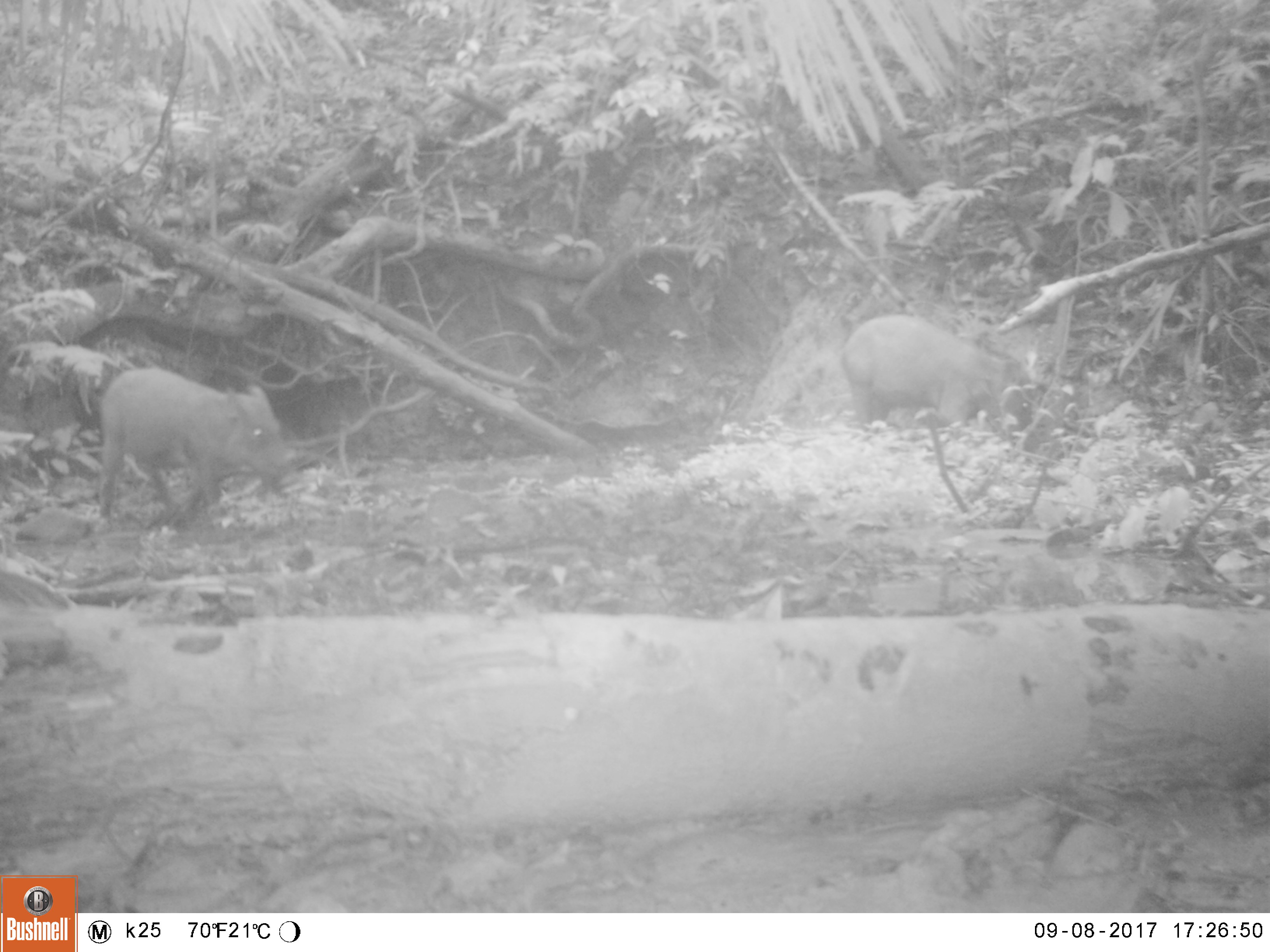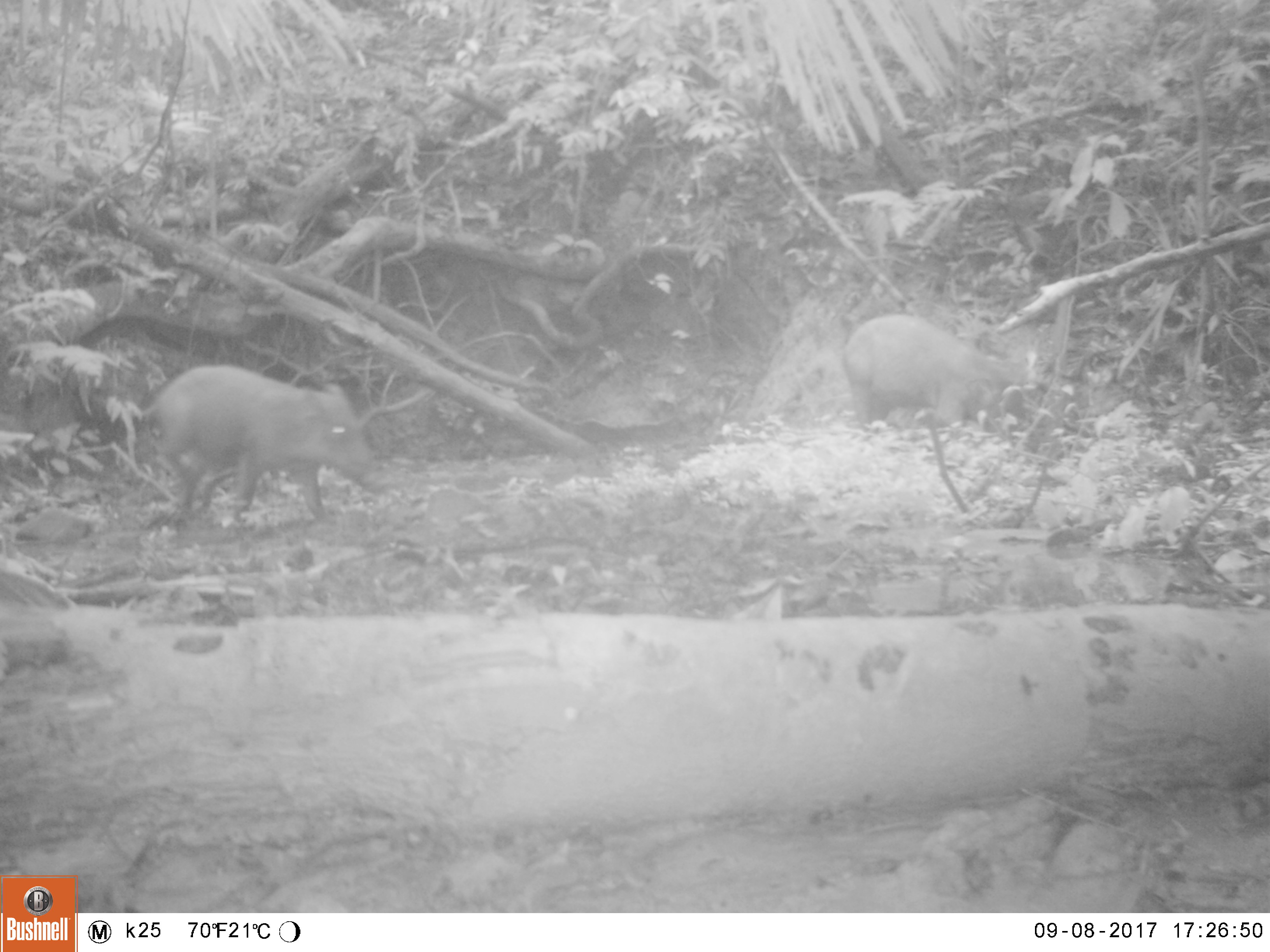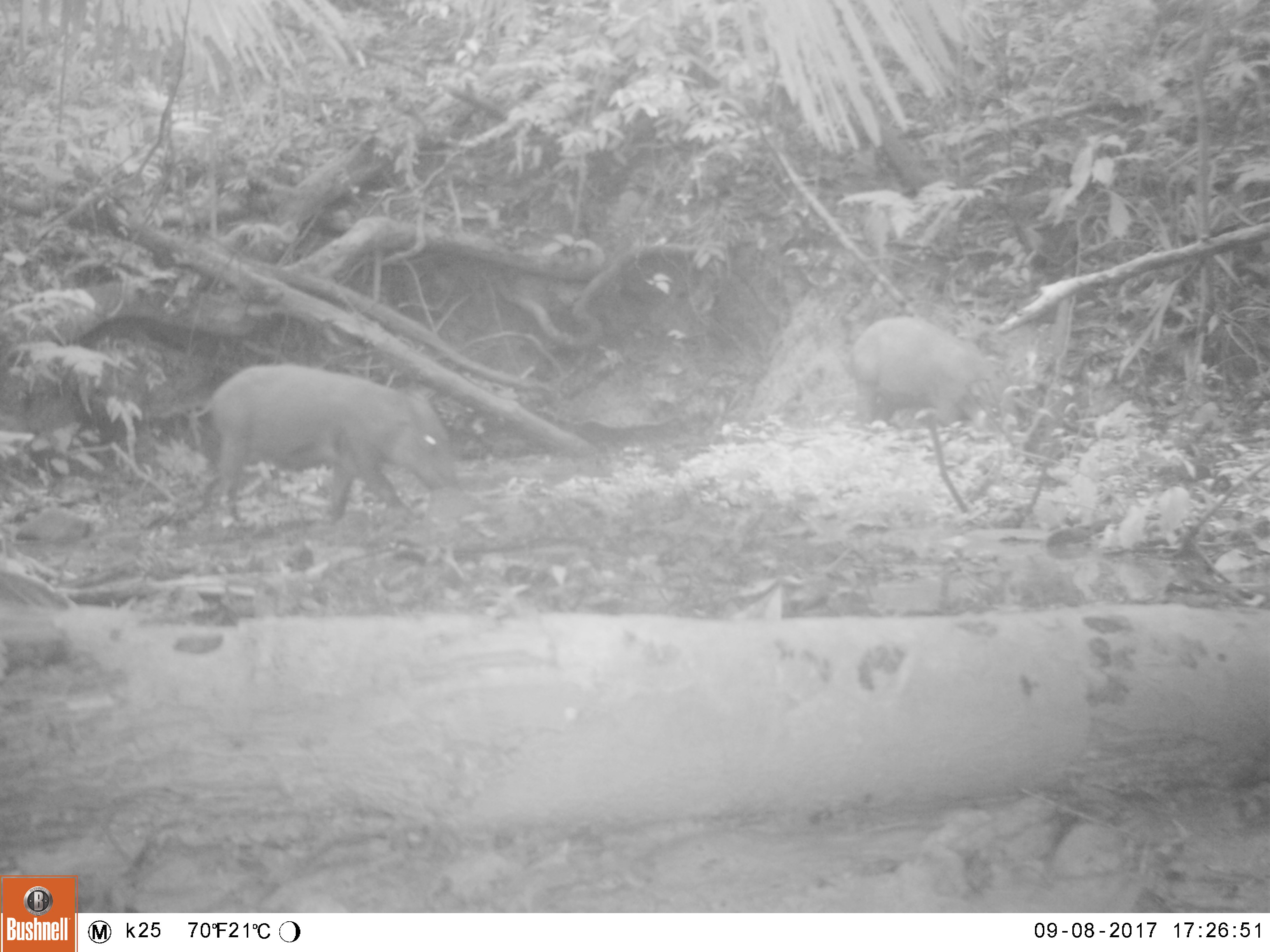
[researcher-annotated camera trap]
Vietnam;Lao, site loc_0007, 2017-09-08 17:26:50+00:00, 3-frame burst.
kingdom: Animalia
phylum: Chordata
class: Mammalia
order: Artiodactyla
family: Suidae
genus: Sus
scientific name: Sus scrofa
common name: eurasian wild pig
Eurasian wild pig (Sus scrofa). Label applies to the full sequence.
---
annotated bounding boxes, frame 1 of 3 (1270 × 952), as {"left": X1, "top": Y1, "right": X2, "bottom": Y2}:
eurasian wild pig: {"left": 93, "top": 363, "right": 296, "bottom": 529}; {"left": 837, "top": 309, "right": 1031, "bottom": 437}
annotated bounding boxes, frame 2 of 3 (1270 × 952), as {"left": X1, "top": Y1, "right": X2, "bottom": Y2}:
eurasian wild pig: {"left": 130, "top": 364, "right": 388, "bottom": 524}; {"left": 841, "top": 312, "right": 1034, "bottom": 432}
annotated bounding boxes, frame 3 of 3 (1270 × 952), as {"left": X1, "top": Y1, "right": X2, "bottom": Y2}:
eurasian wild pig: {"left": 187, "top": 361, "right": 458, "bottom": 528}; {"left": 847, "top": 311, "right": 1014, "bottom": 430}